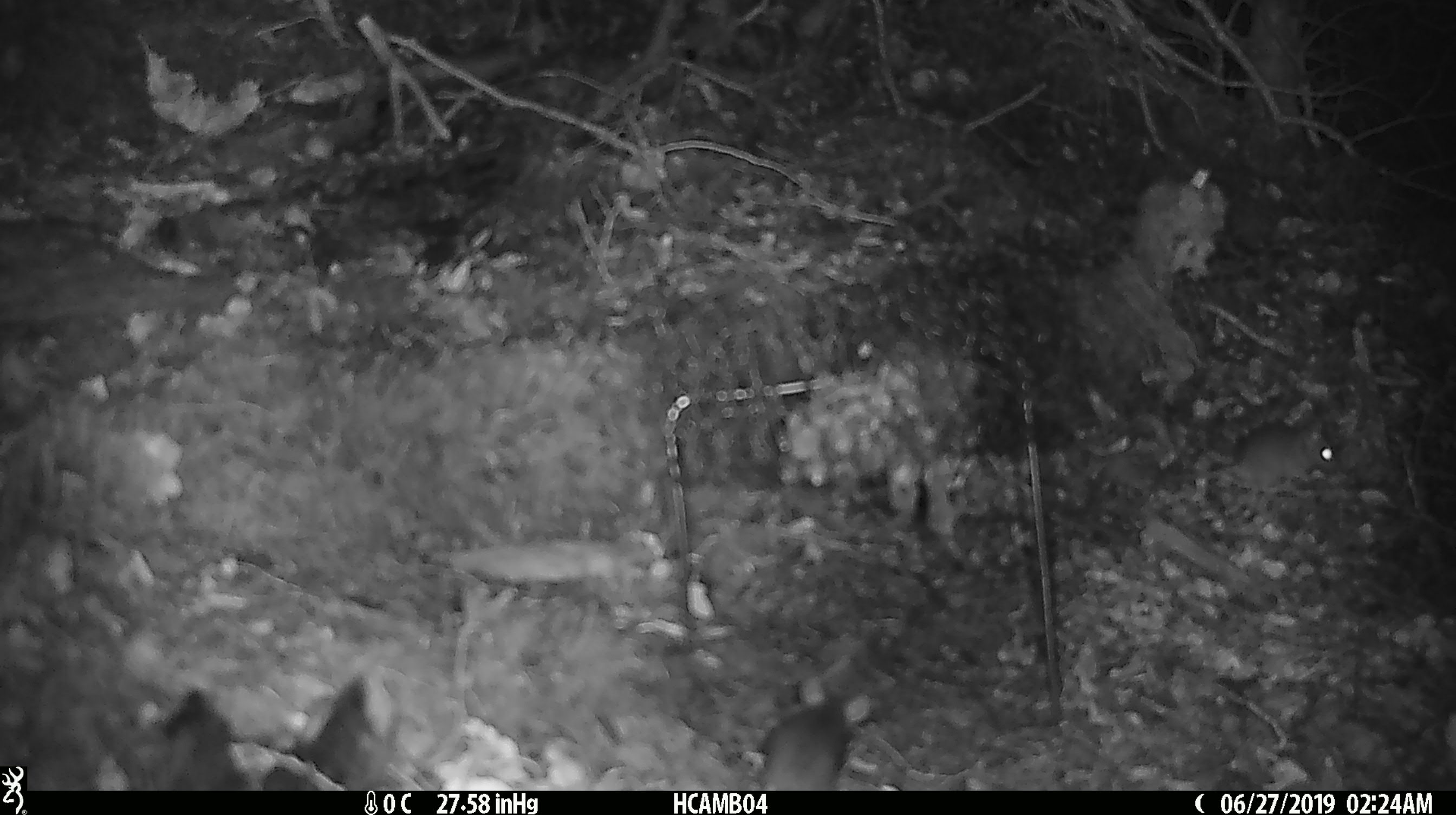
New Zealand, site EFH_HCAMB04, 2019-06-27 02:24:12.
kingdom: Animalia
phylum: Chordata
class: Mammalia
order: Rodentia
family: Muridae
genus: Mus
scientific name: Mus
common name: mouse